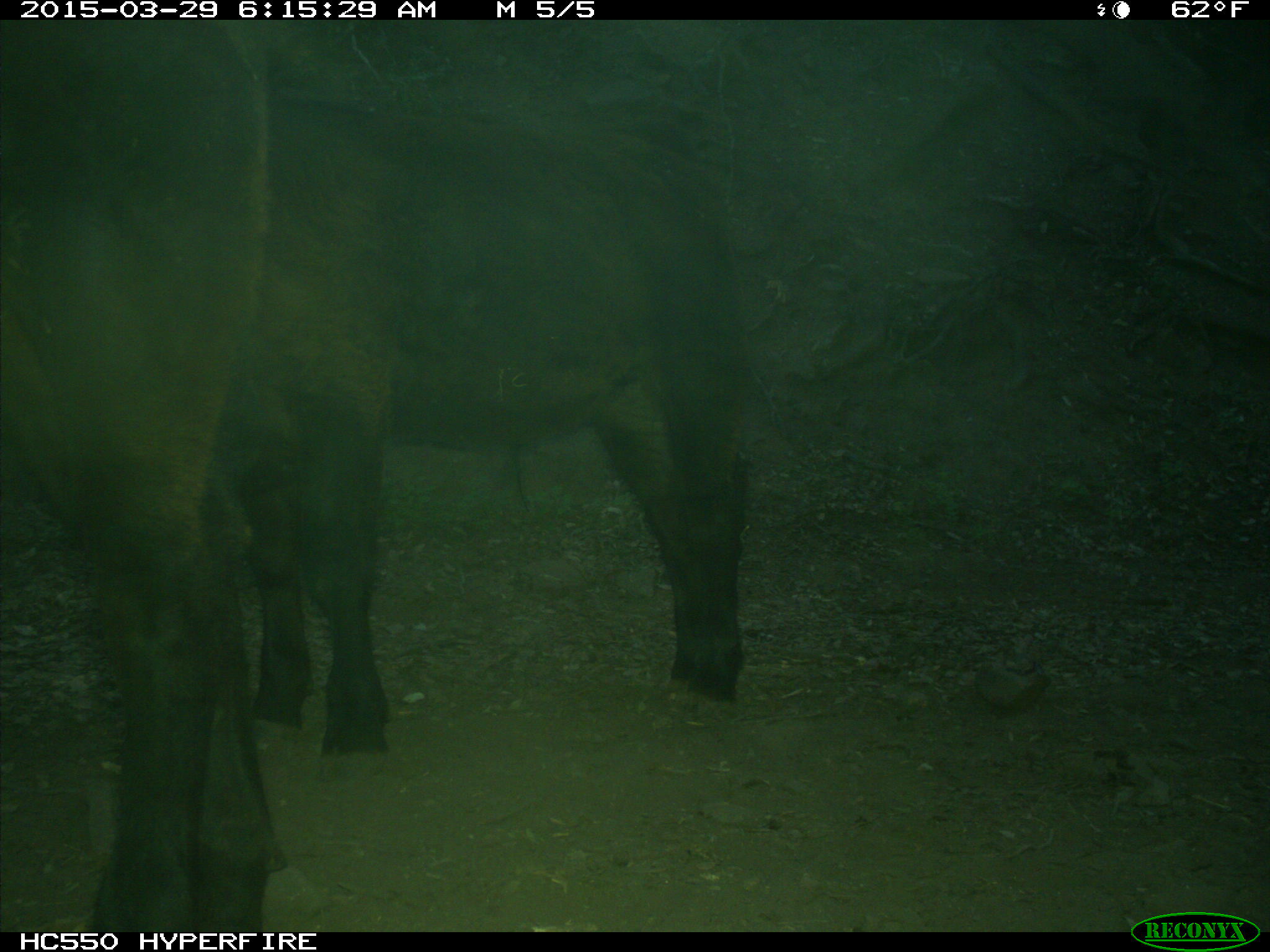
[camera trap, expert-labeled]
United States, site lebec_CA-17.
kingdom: Animalia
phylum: Chordata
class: Mammalia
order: Artiodactyla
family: Bovidae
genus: Bos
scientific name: Bos taurus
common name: domestic cow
Bos taurus (domestic cow).